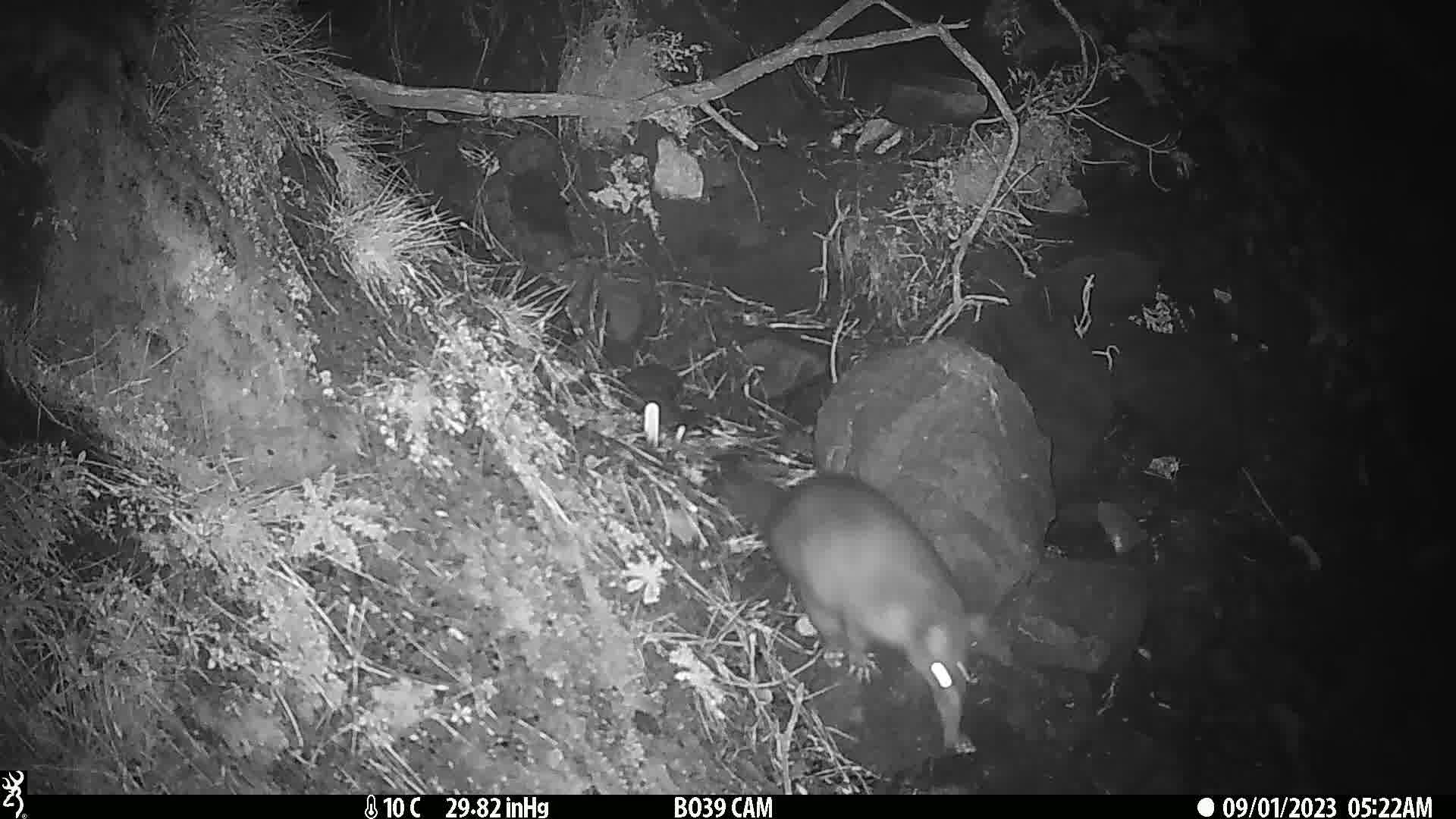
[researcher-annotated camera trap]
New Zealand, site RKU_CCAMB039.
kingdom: Animalia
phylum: Chordata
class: Mammalia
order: Diprotodontia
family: Phalangeridae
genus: Trichosurus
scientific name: Trichosurus vulpecula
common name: common brushtail possum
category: possum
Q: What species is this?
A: Possum (common brushtail possum) (Trichosurus vulpecula).